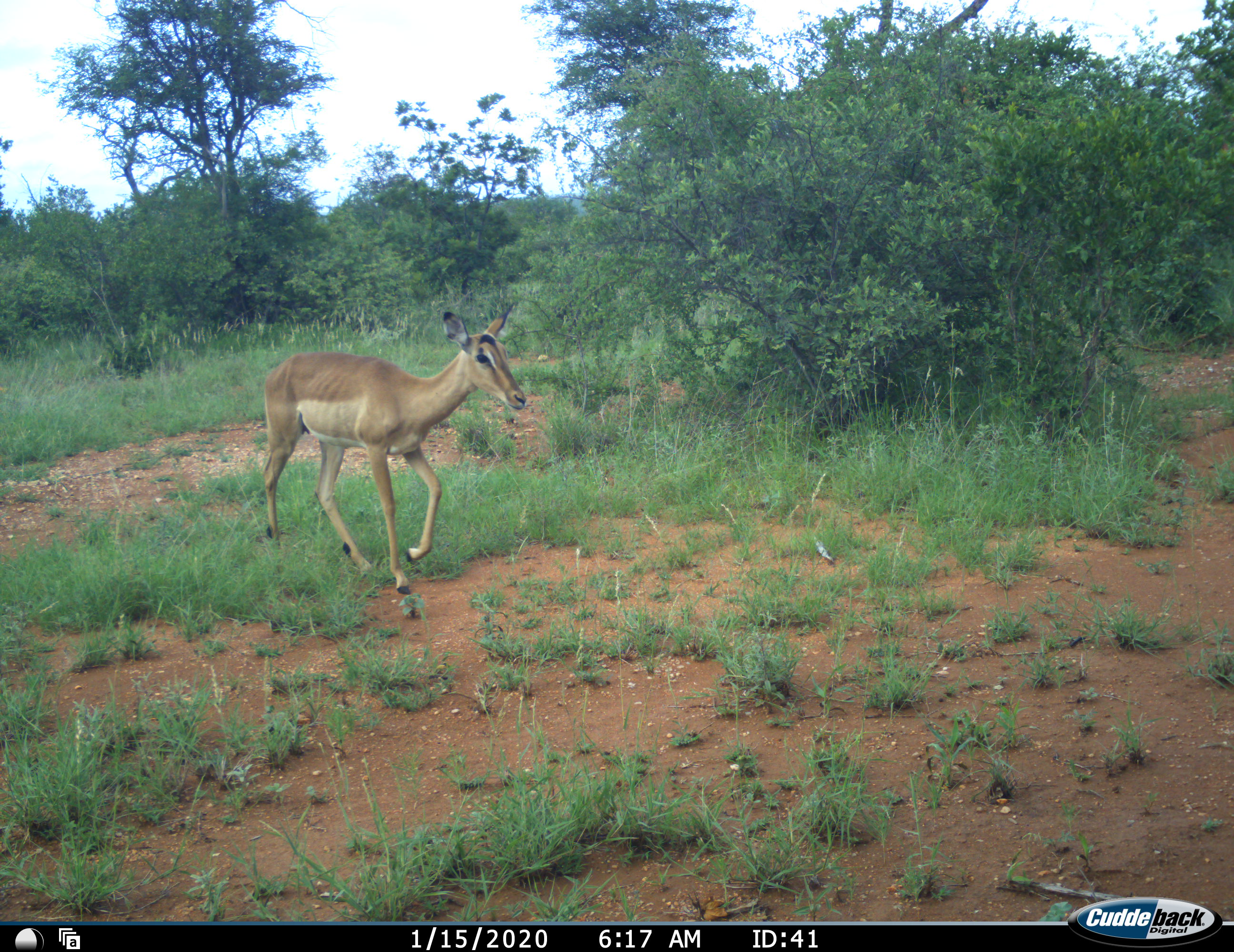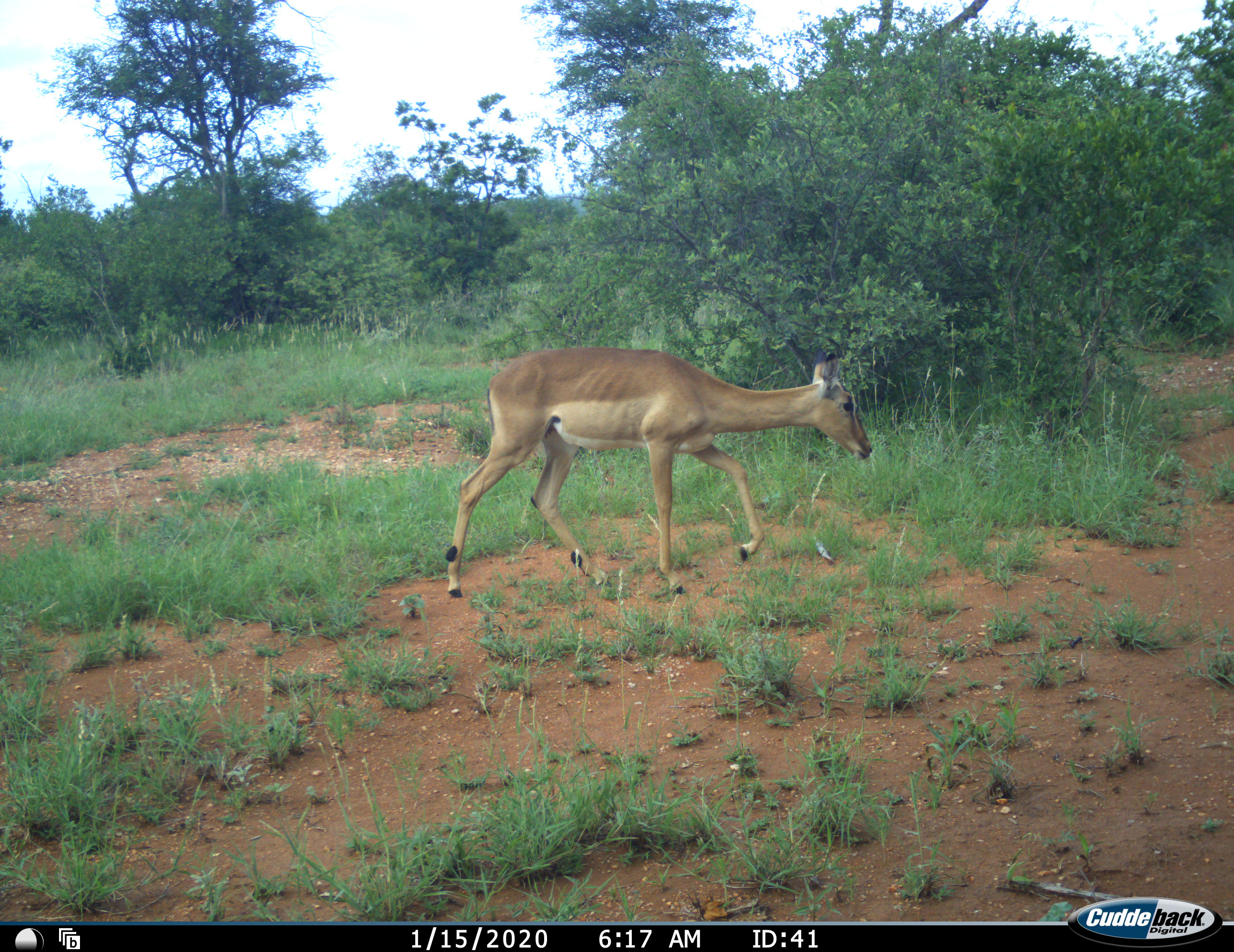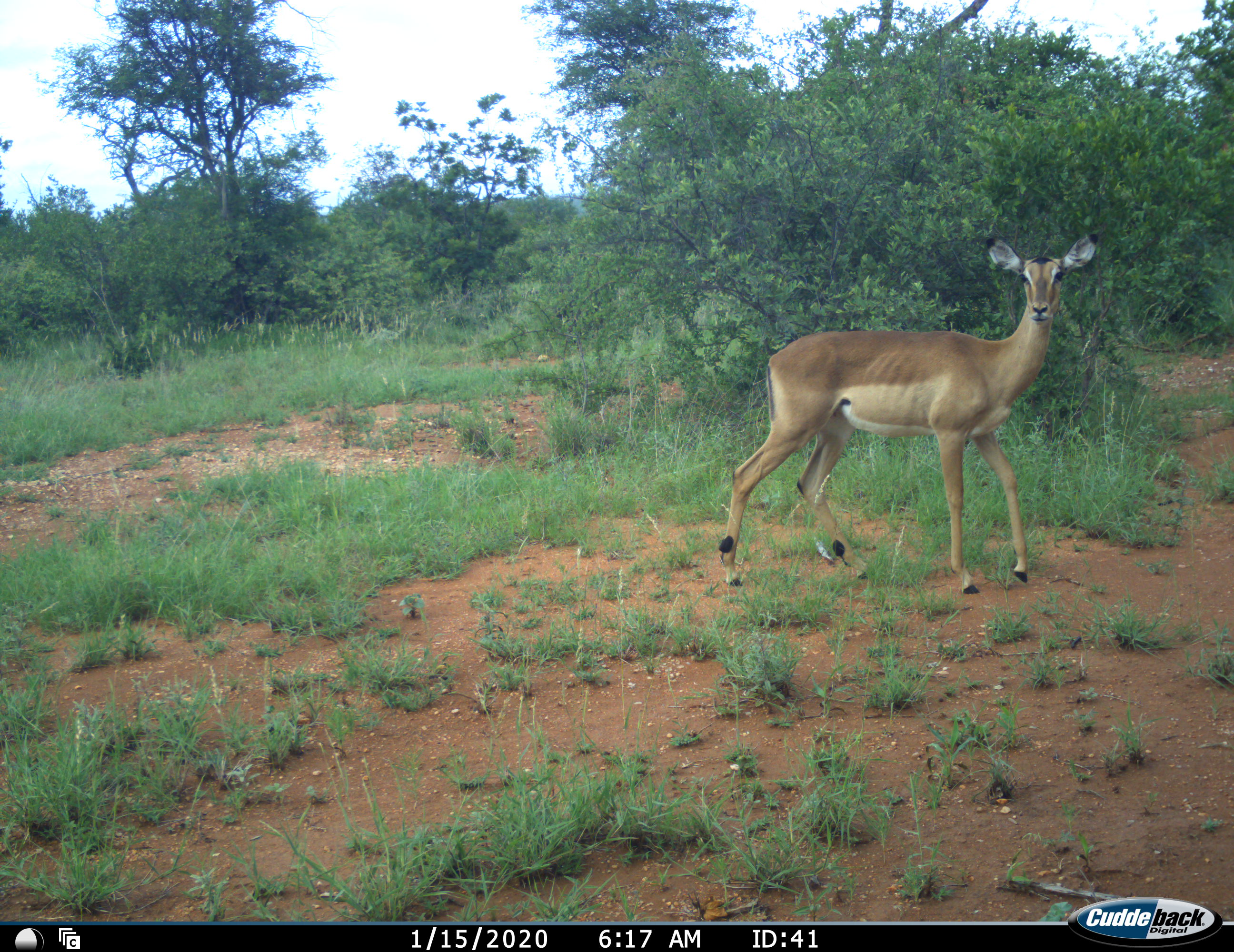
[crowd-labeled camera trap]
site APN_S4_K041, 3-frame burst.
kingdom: Animalia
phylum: Chordata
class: Mammalia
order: Artiodactyla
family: Bovidae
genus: Aepyceros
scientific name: Aepyceros melampus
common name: impala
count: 1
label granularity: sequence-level